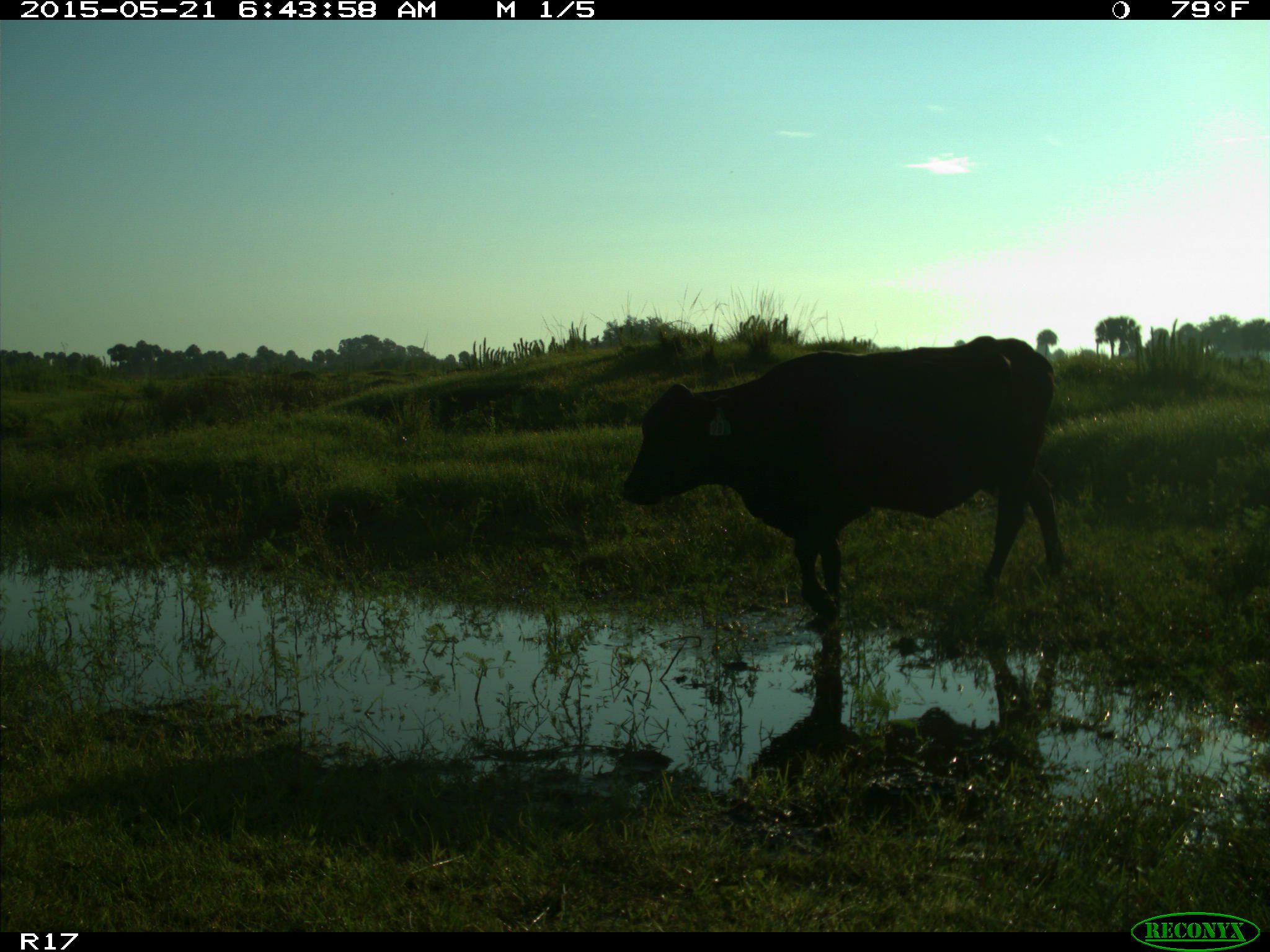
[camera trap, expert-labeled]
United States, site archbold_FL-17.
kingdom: Animalia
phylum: Chordata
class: Mammalia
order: Artiodactyla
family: Bovidae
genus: Bos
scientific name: Bos taurus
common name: domestic cow